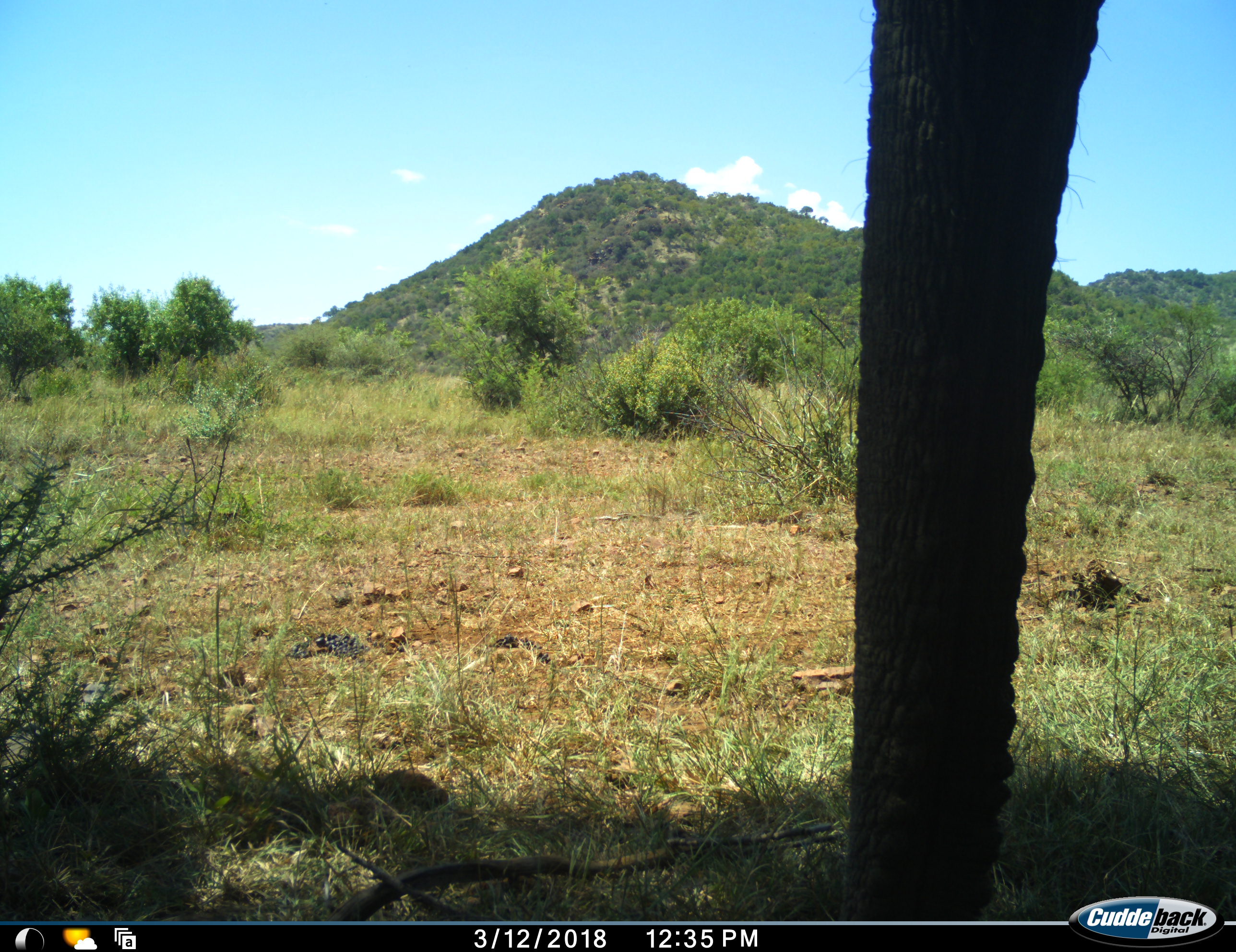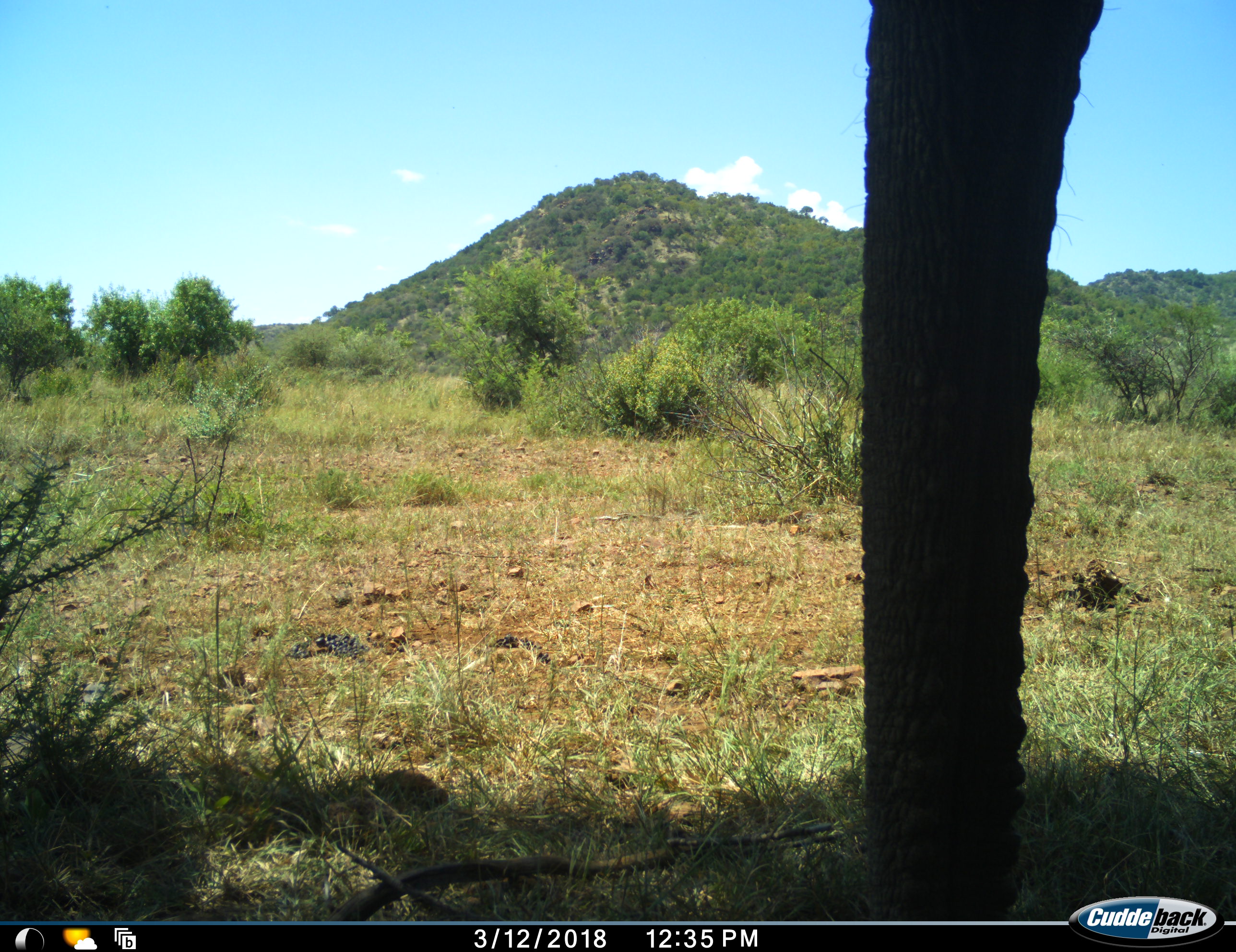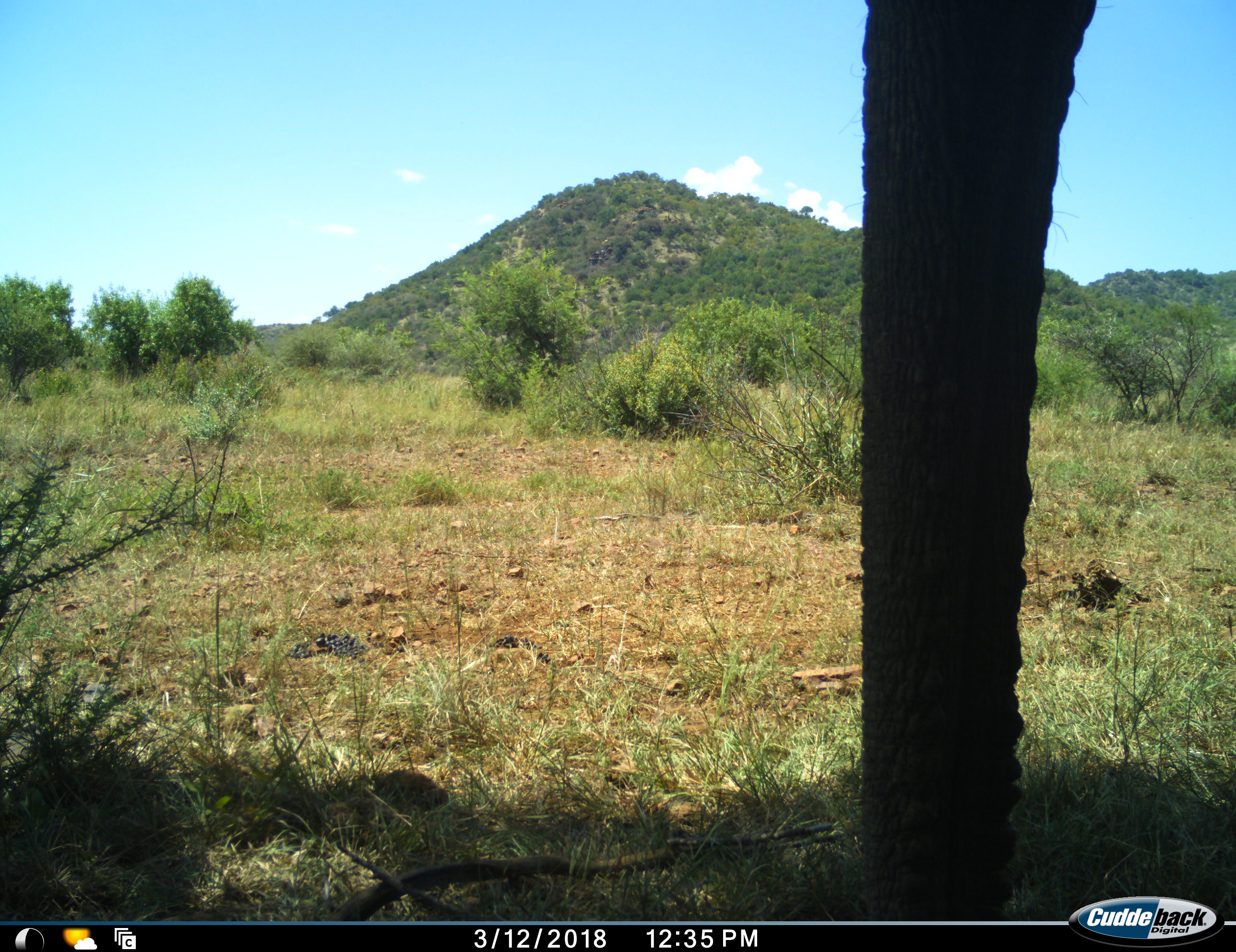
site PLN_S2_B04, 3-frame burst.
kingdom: Animalia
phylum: Chordata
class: Mammalia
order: Proboscidea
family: Elephantidae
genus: Loxodonta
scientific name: Loxodonta africana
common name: african bush elephant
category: elephant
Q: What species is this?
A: Elephant (african bush elephant) (Loxodonta africana).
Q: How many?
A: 1.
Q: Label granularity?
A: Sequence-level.